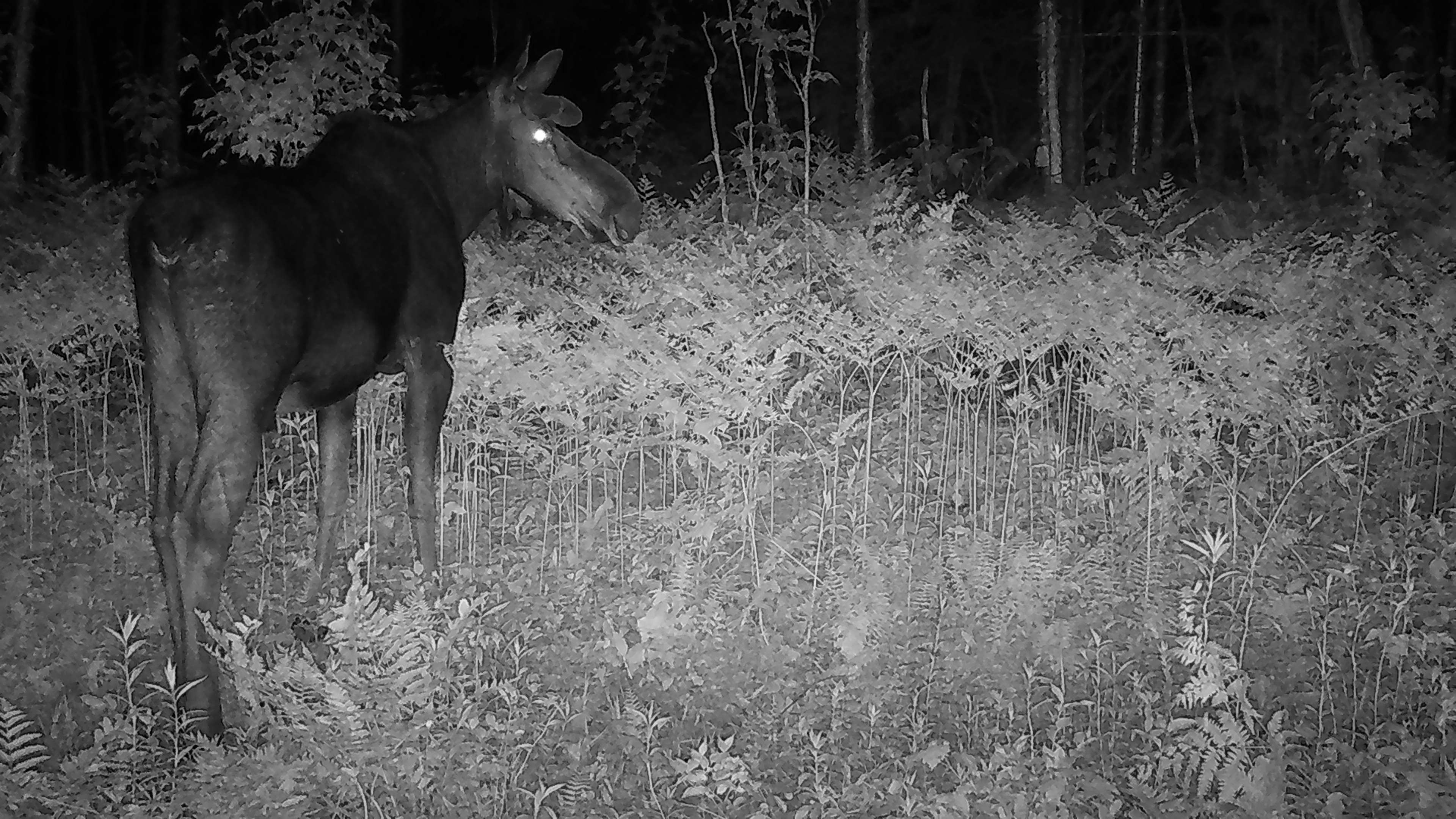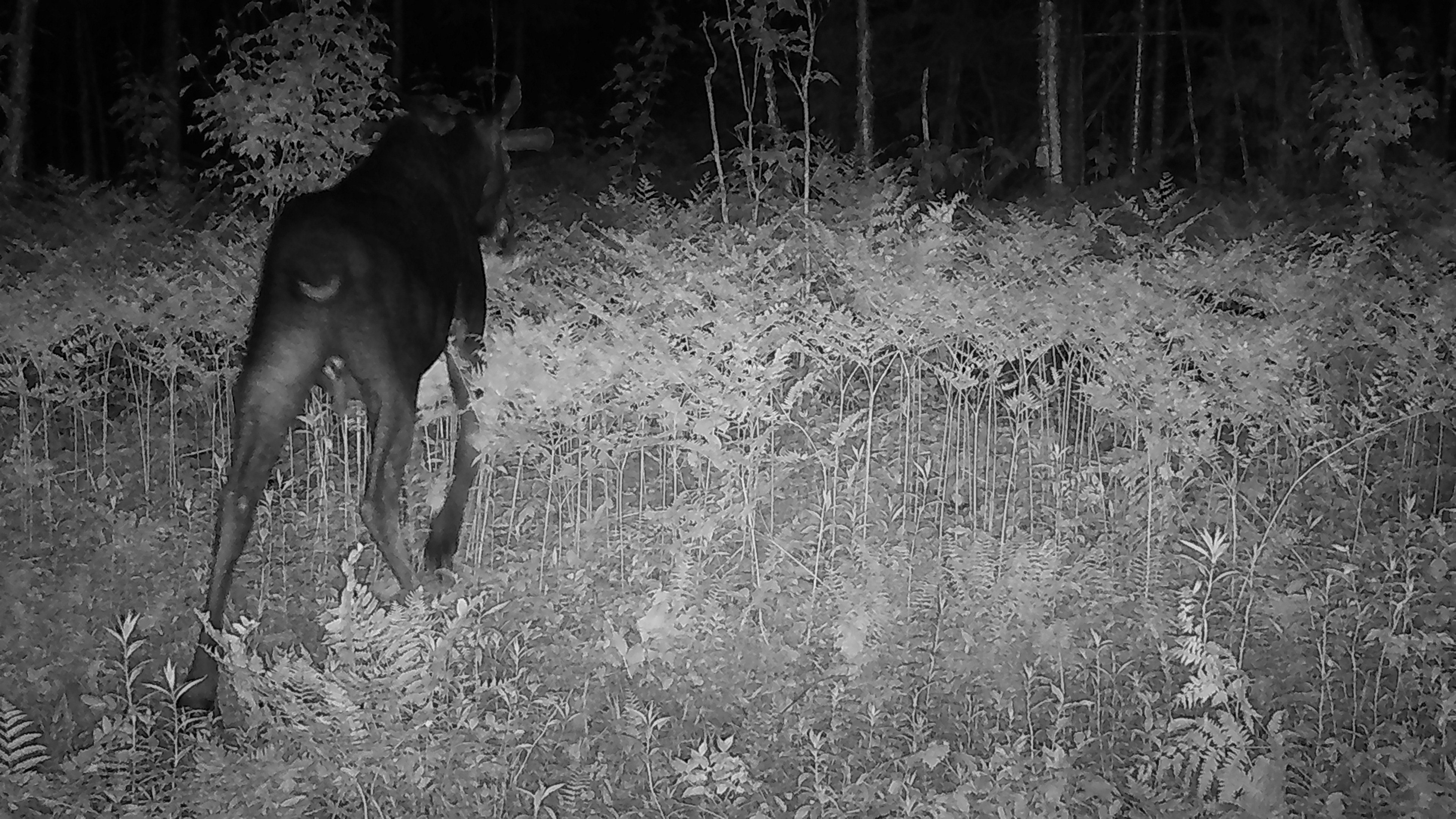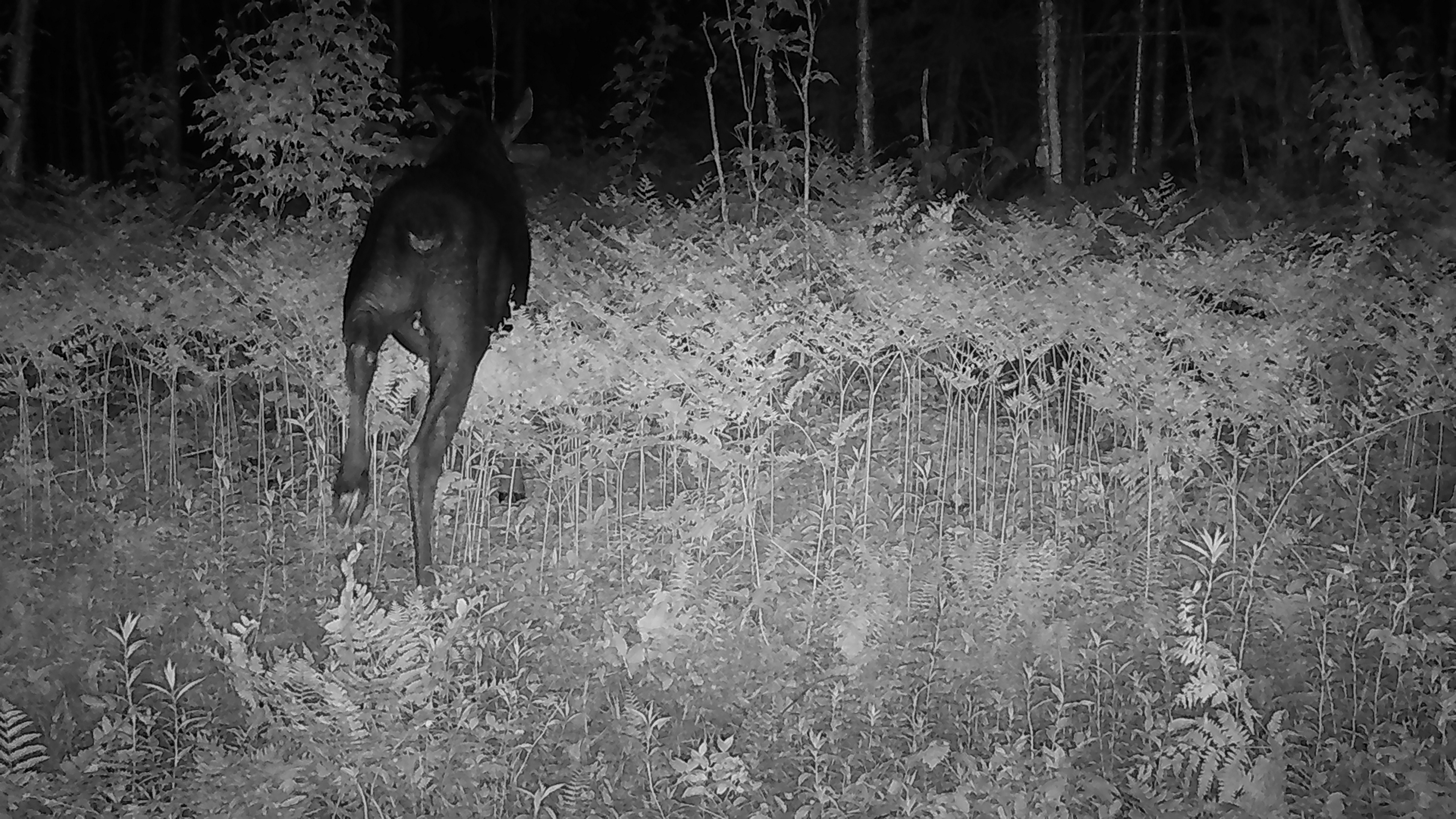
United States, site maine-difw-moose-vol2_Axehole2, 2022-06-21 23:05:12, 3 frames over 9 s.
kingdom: Animalia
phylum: Chordata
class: Mammalia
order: Artiodactyla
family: Cervidae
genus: Alces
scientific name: Alces alces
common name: moose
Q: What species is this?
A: Moose (Alces alces).